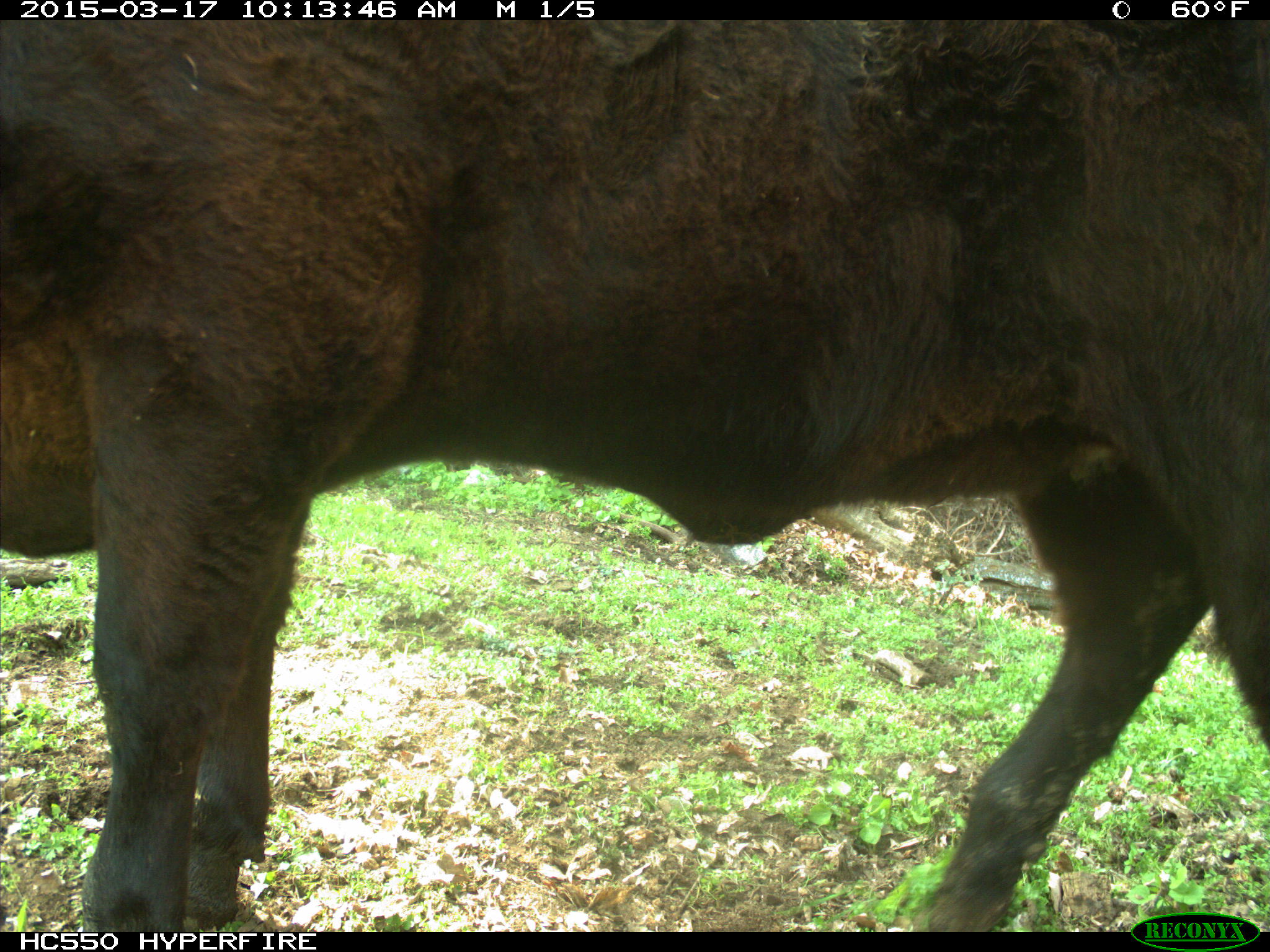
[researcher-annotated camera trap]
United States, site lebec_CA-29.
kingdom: Animalia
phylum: Chordata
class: Mammalia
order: Artiodactyla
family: Bovidae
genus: Bos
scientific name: Bos taurus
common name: domestic cow